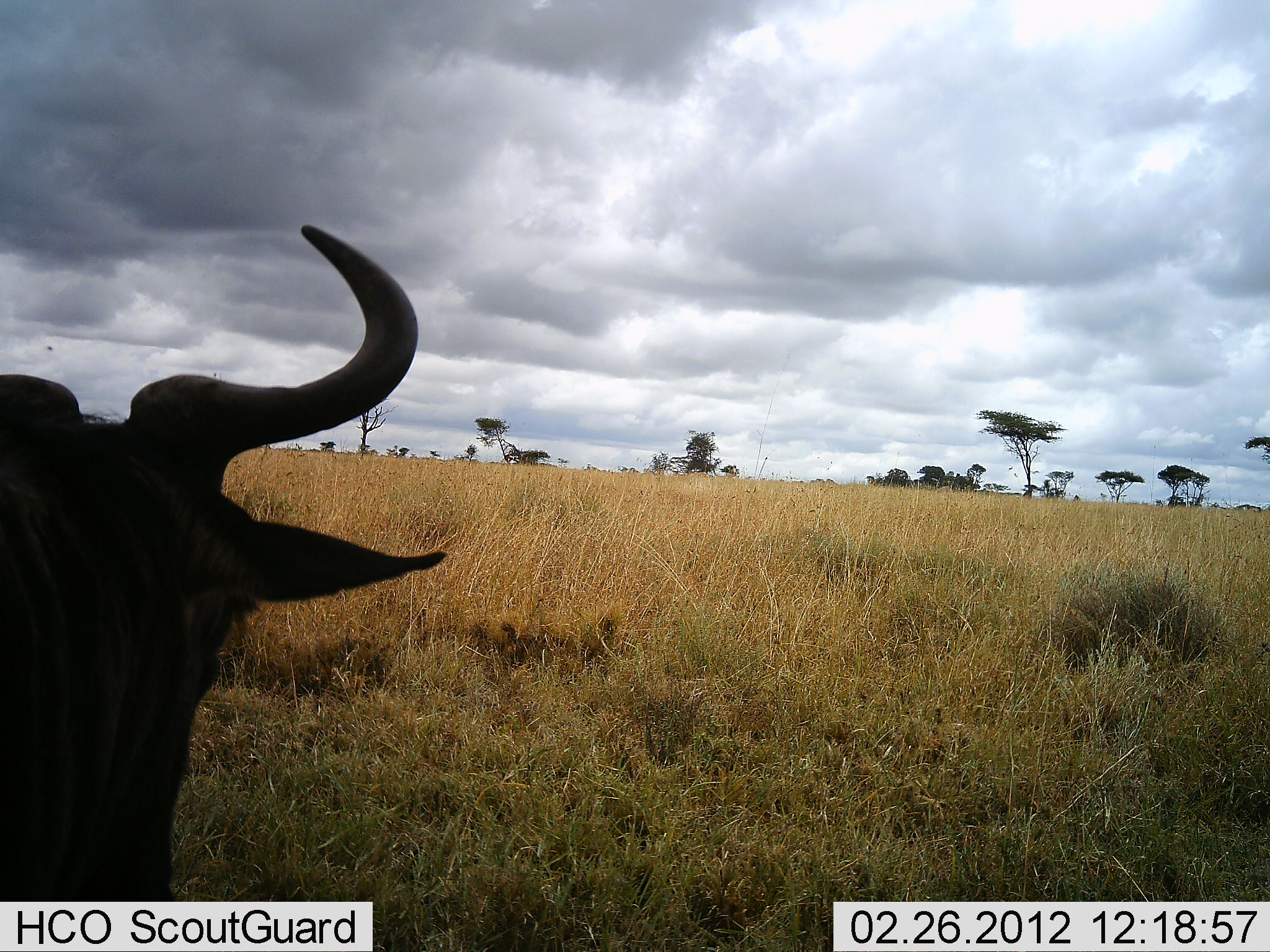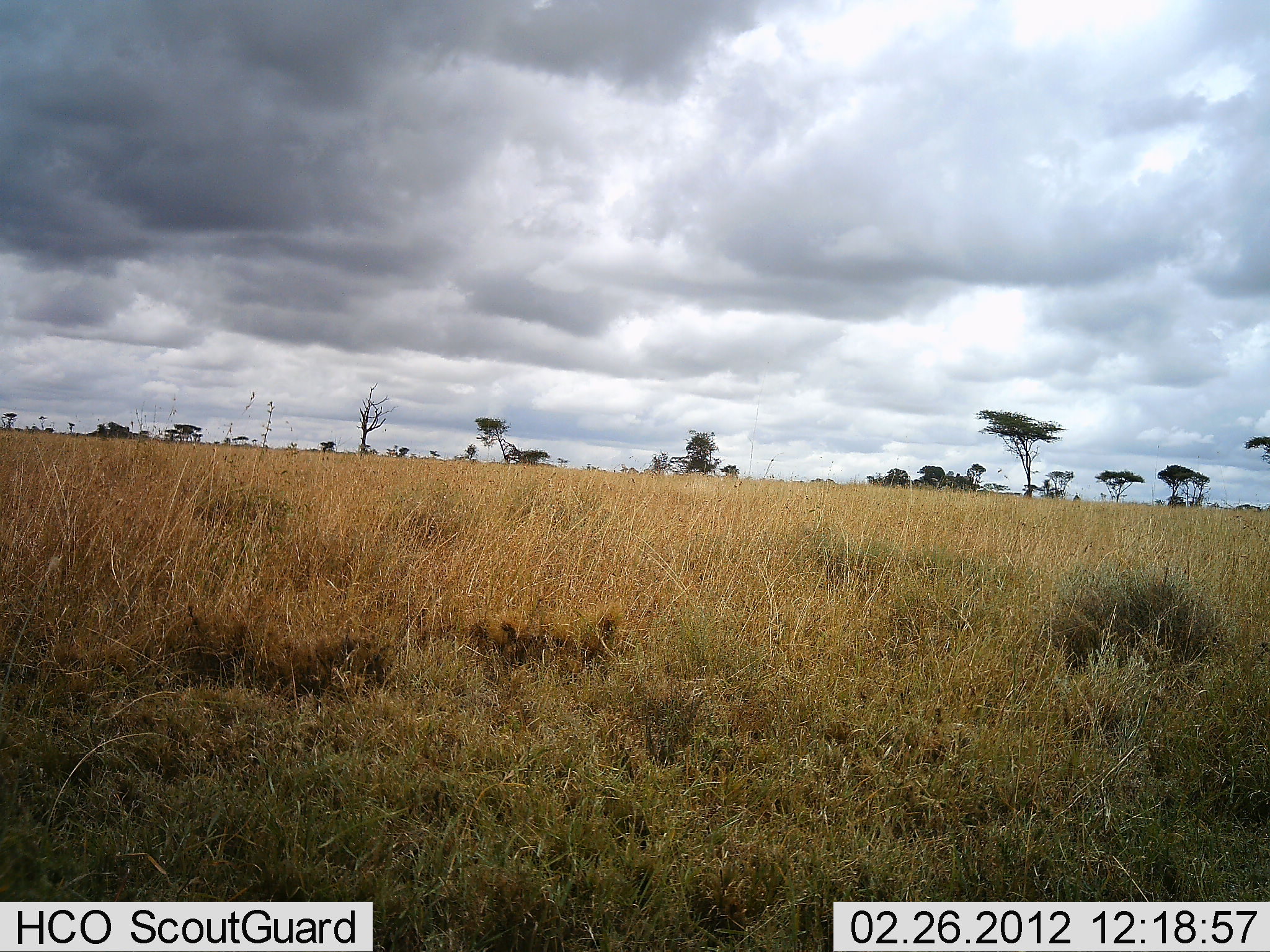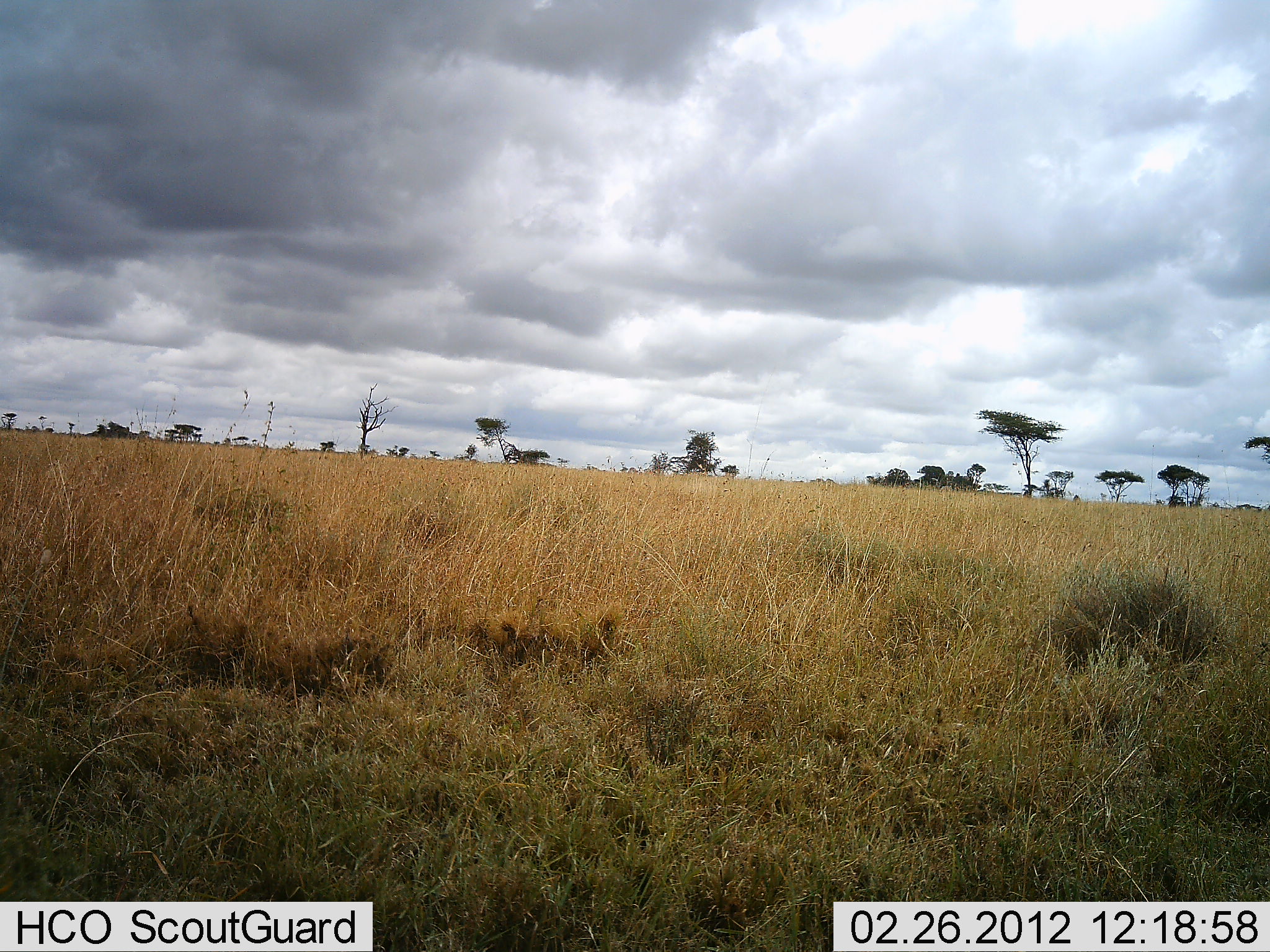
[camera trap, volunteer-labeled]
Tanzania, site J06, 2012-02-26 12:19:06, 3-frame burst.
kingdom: Animalia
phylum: Chordata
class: Mammalia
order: Artiodactyla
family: Bovidae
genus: Connochaetes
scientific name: Connochaetes taurinus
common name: blue wildebeest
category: wildebeest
Wildebeest (blue wildebeest) (Connochaetes taurinus), count 1. Behavior (volunteer vote fractions): standing 37%, resting 0%, moving 74%, interacting 0%. Young present (vote fraction): 0%. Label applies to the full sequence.